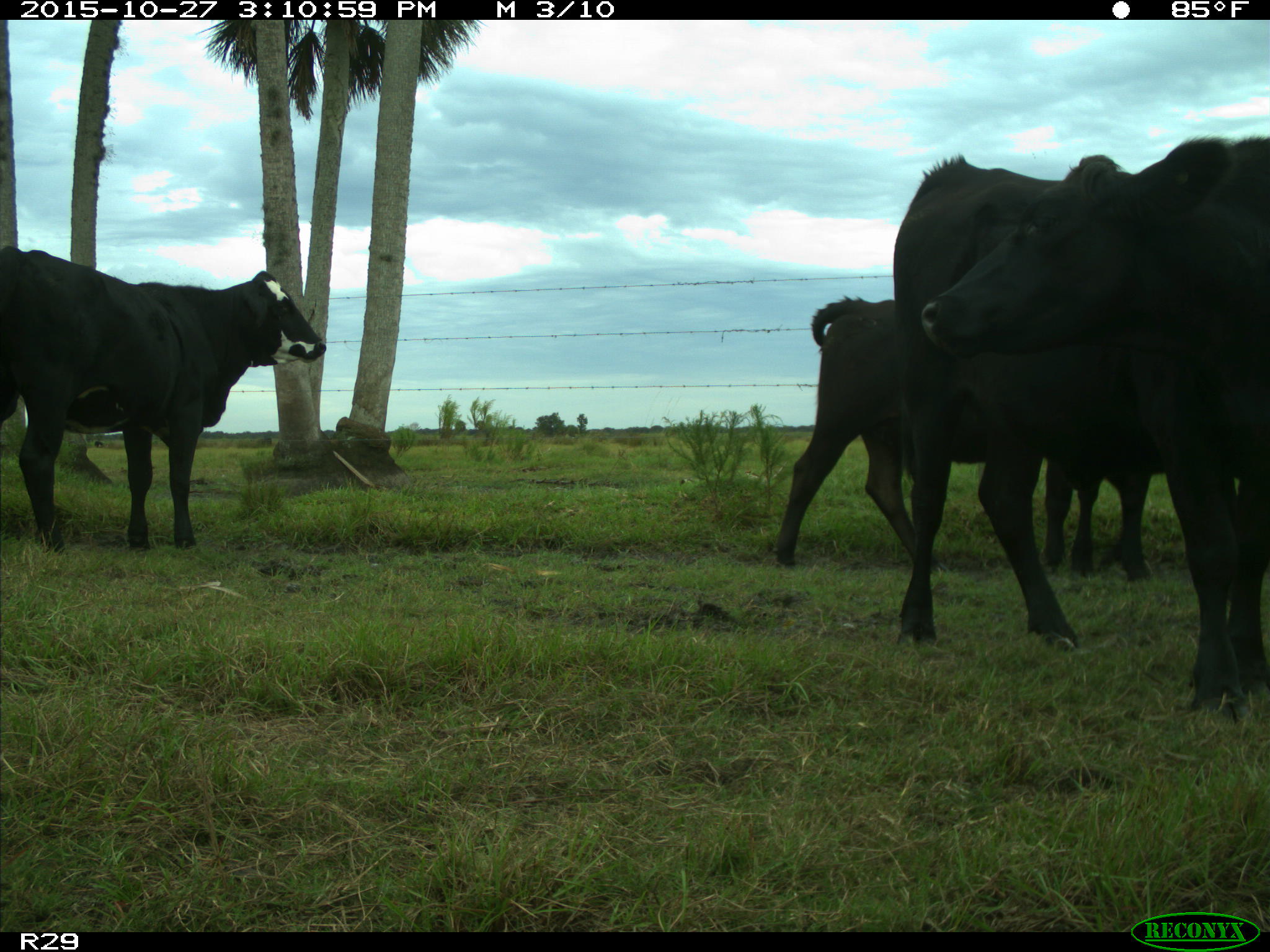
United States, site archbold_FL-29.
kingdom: Animalia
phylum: Chordata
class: Mammalia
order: Artiodactyla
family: Bovidae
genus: Bos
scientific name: Bos taurus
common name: domestic cow